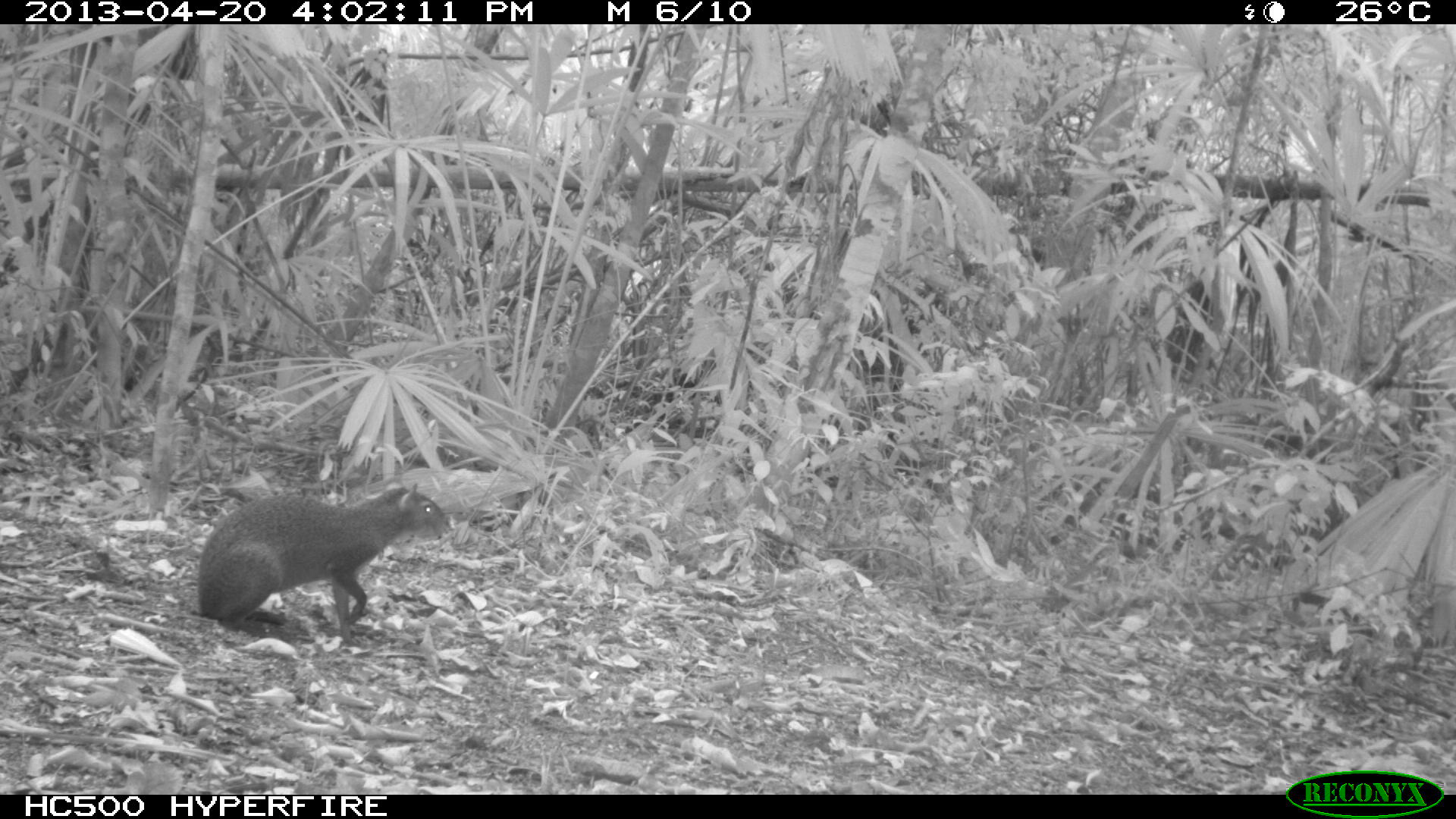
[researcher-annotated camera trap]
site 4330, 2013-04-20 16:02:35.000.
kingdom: Animalia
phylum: Chordata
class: Mammalia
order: Rodentia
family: Dasyproctidae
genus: Dasyprocta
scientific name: Dasyprocta punctata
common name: central american agouti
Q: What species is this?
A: Dasyprocta punctata (central american agouti).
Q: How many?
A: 1.